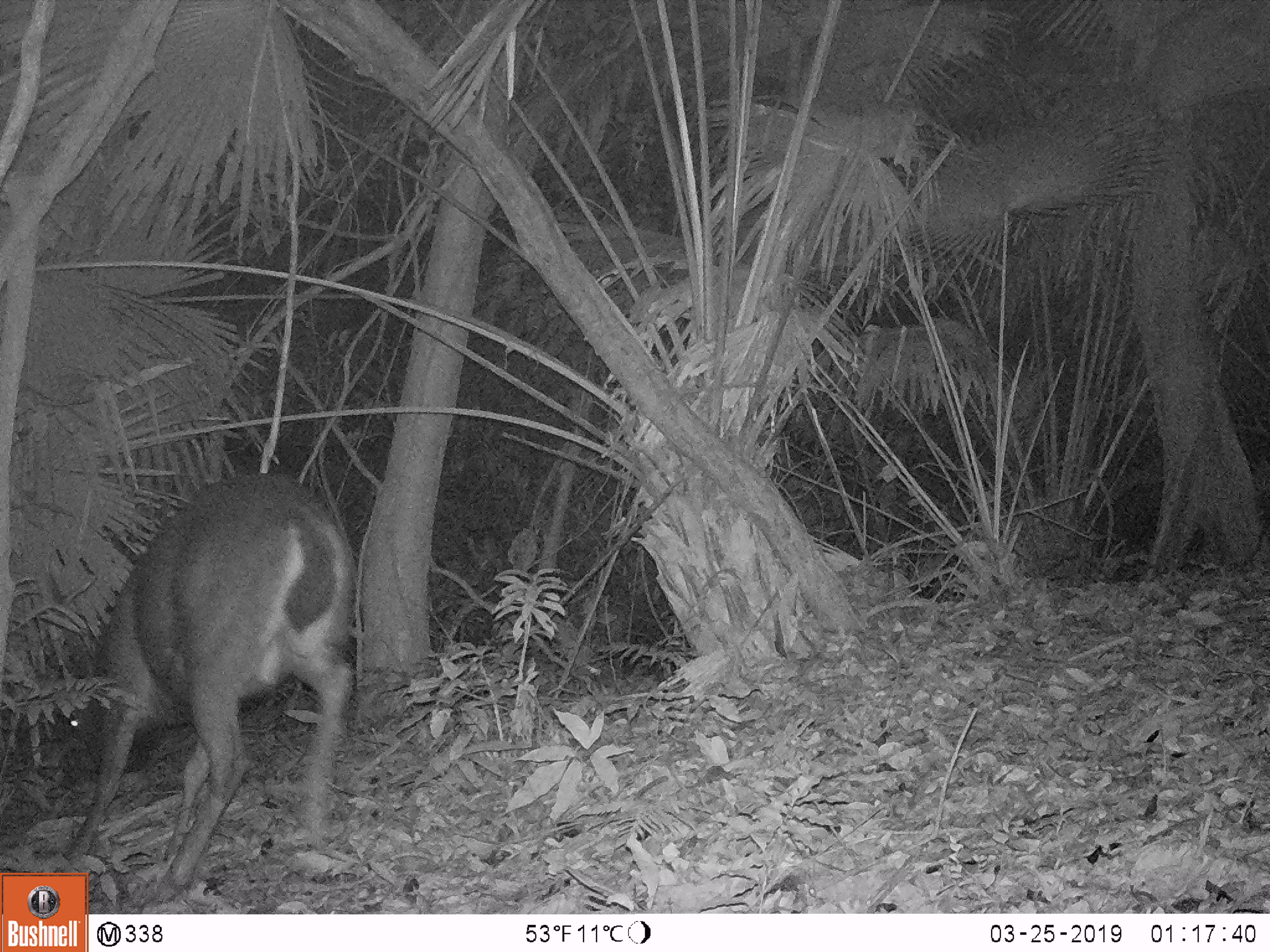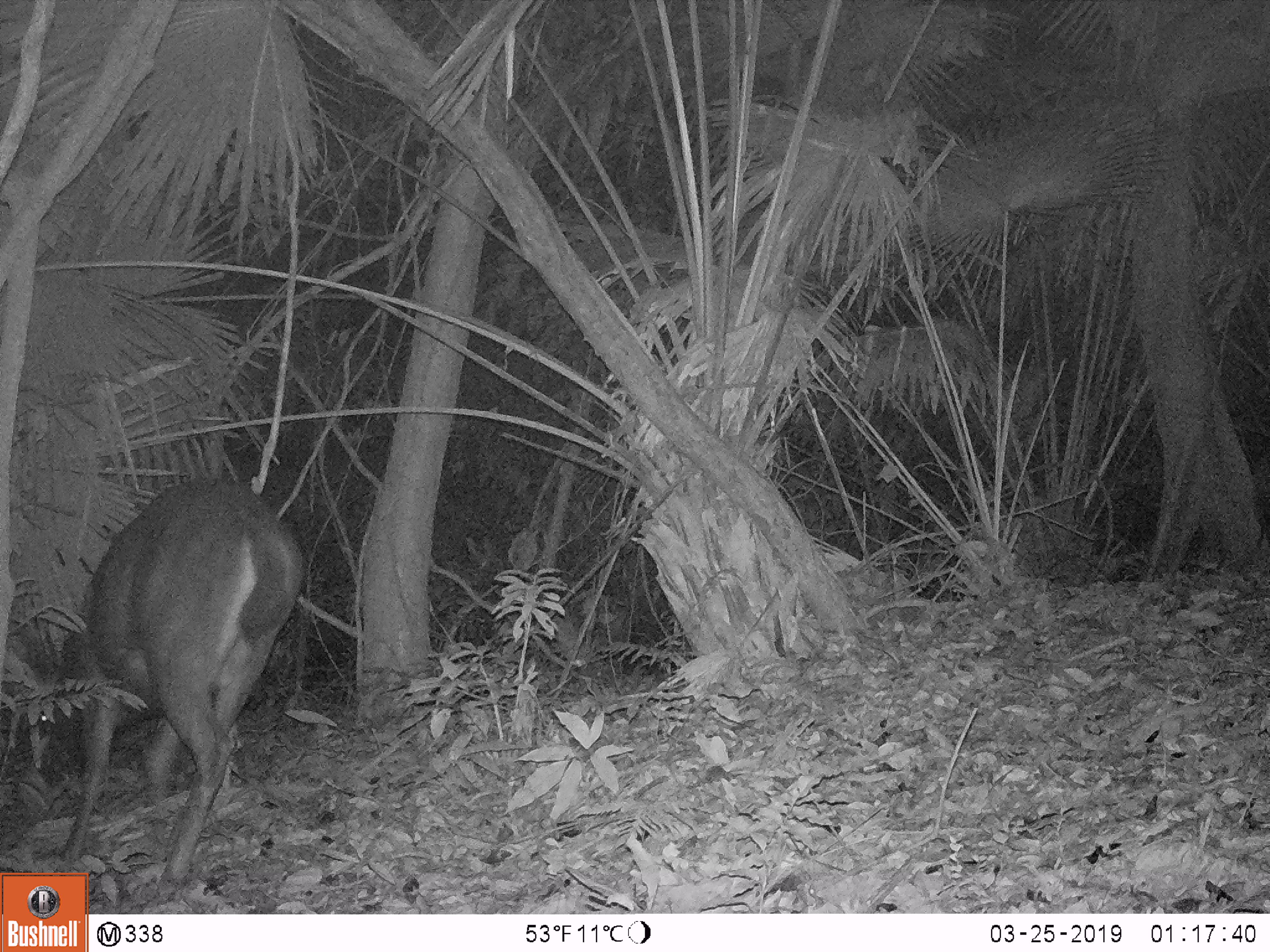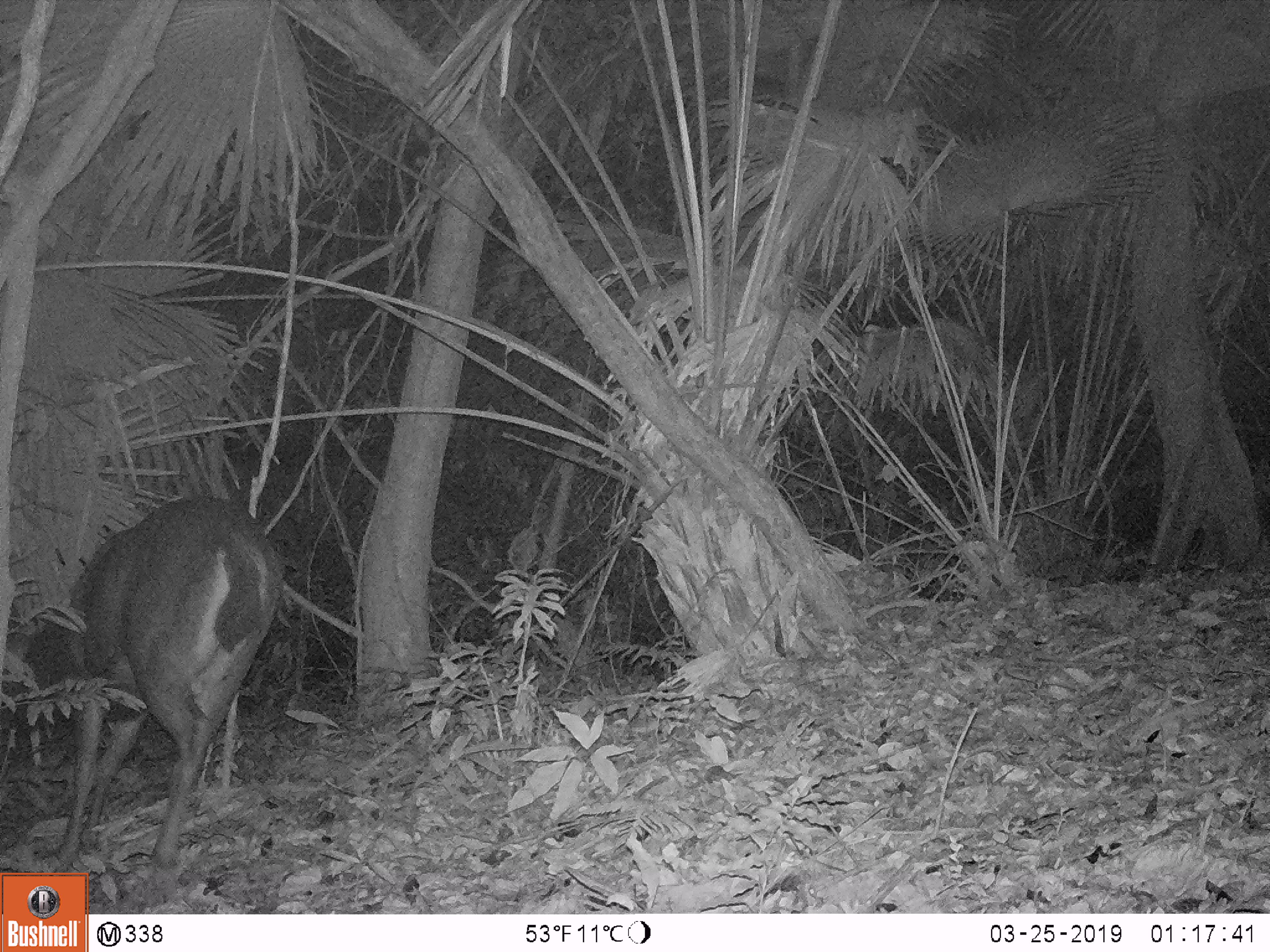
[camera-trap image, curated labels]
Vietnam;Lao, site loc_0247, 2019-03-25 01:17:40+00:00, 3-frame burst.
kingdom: Animalia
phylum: Chordata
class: Mammalia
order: Artiodactyla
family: Cervidae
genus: Rusa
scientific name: Rusa unicolor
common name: sambar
Sambar (Rusa unicolor). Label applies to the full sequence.